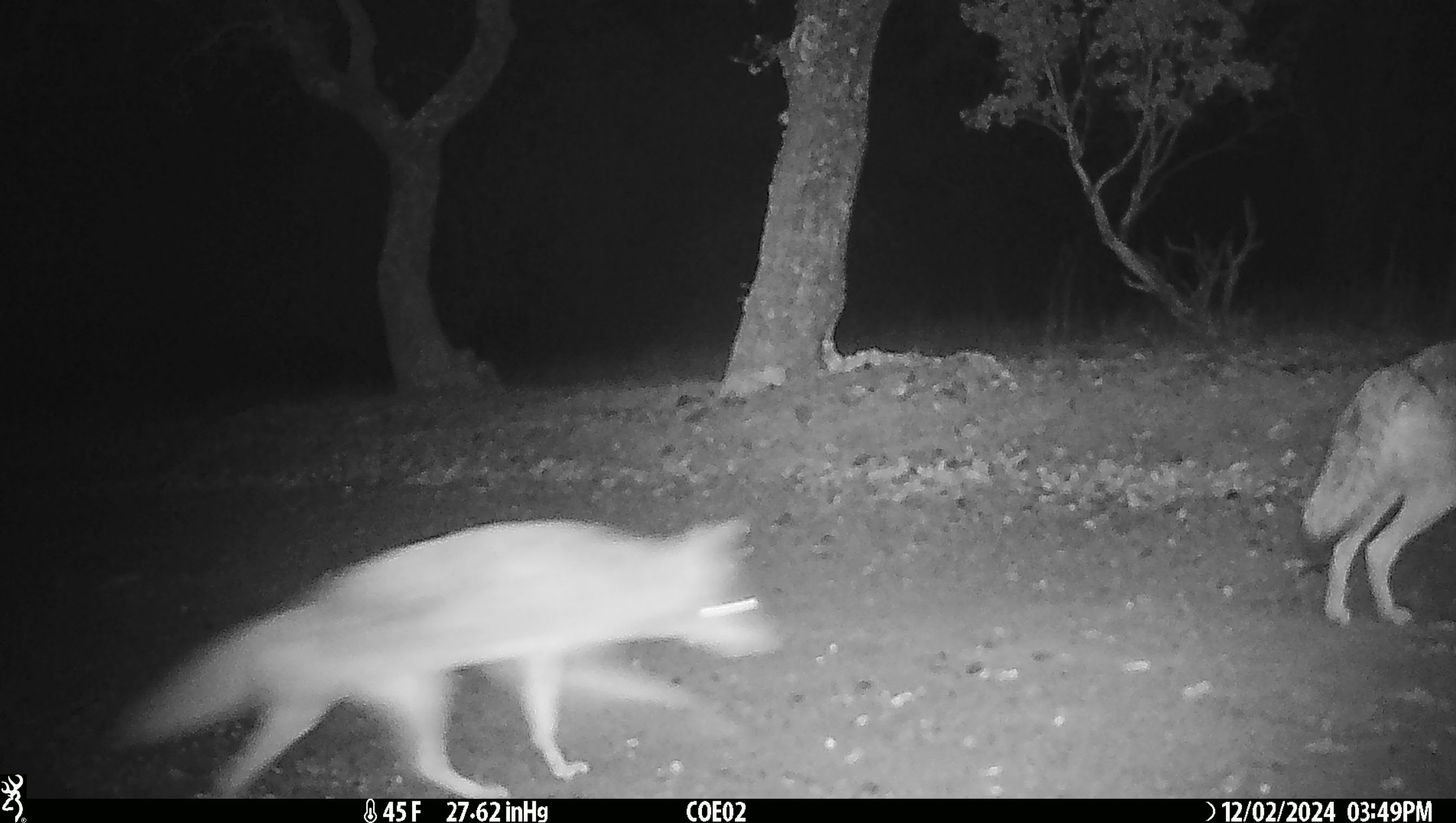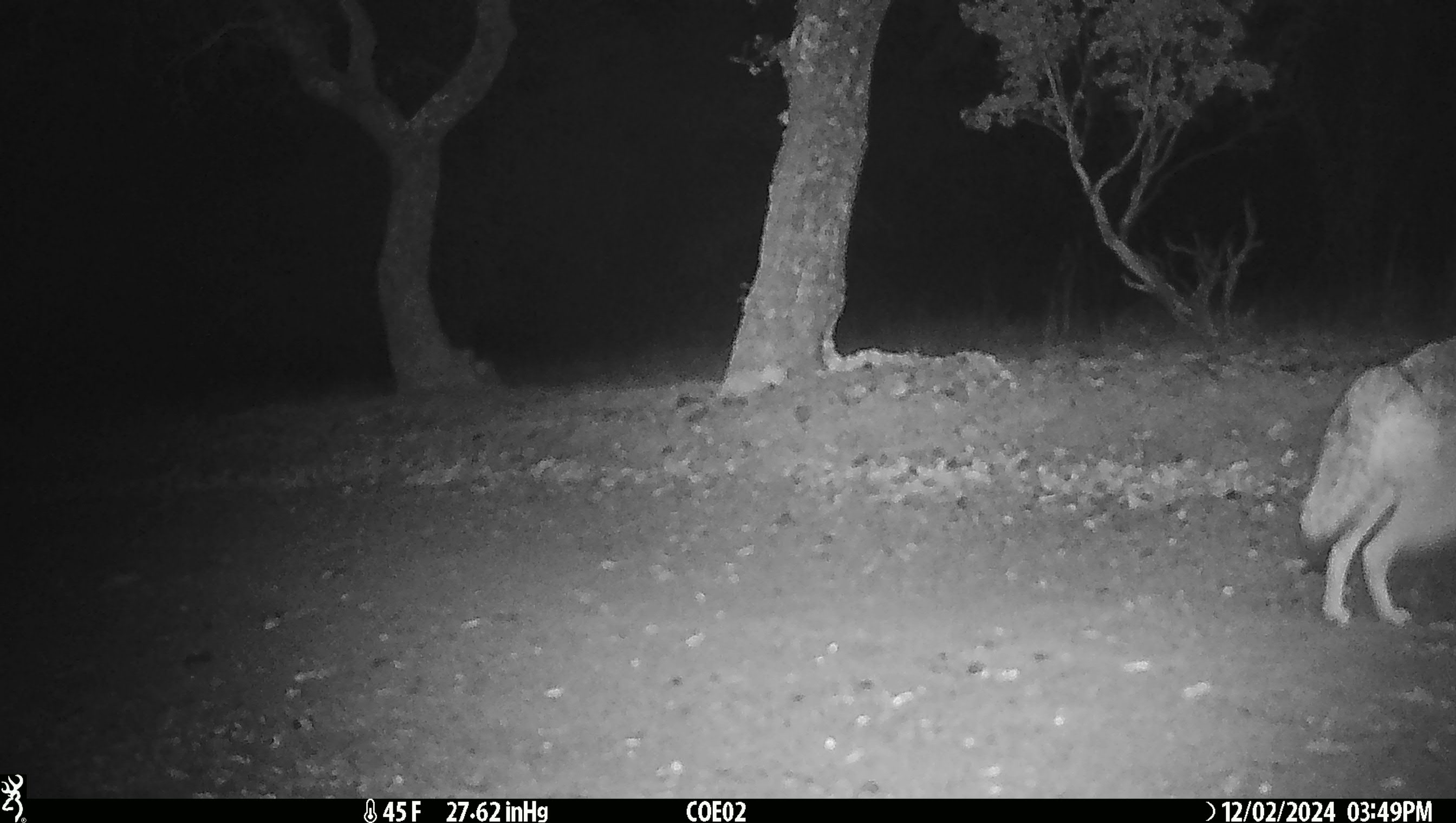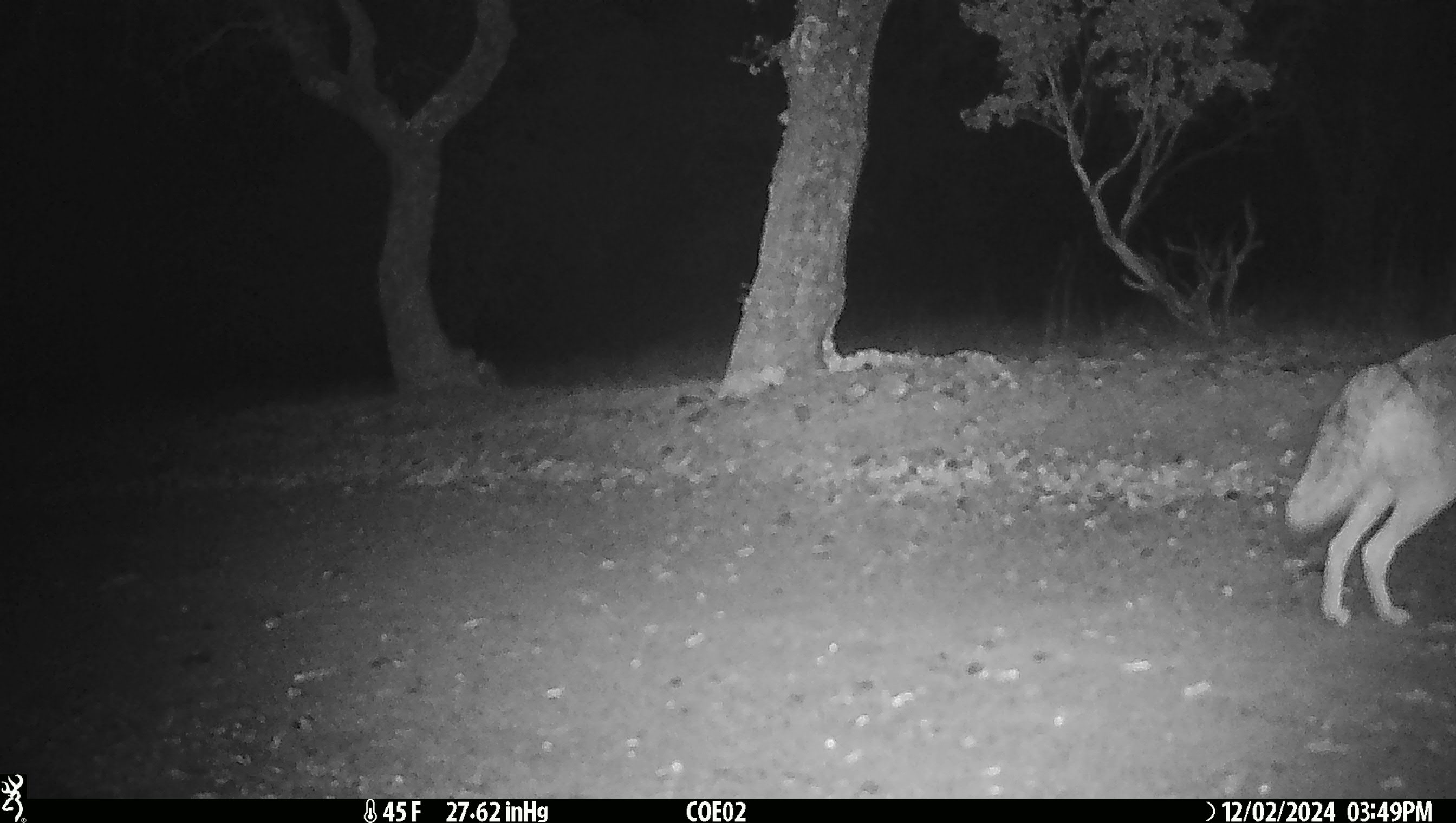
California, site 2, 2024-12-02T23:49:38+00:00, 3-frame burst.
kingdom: Animalia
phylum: Chordata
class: Mammalia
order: Carnivora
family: Canidae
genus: Canis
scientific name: Canis latrans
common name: coyote